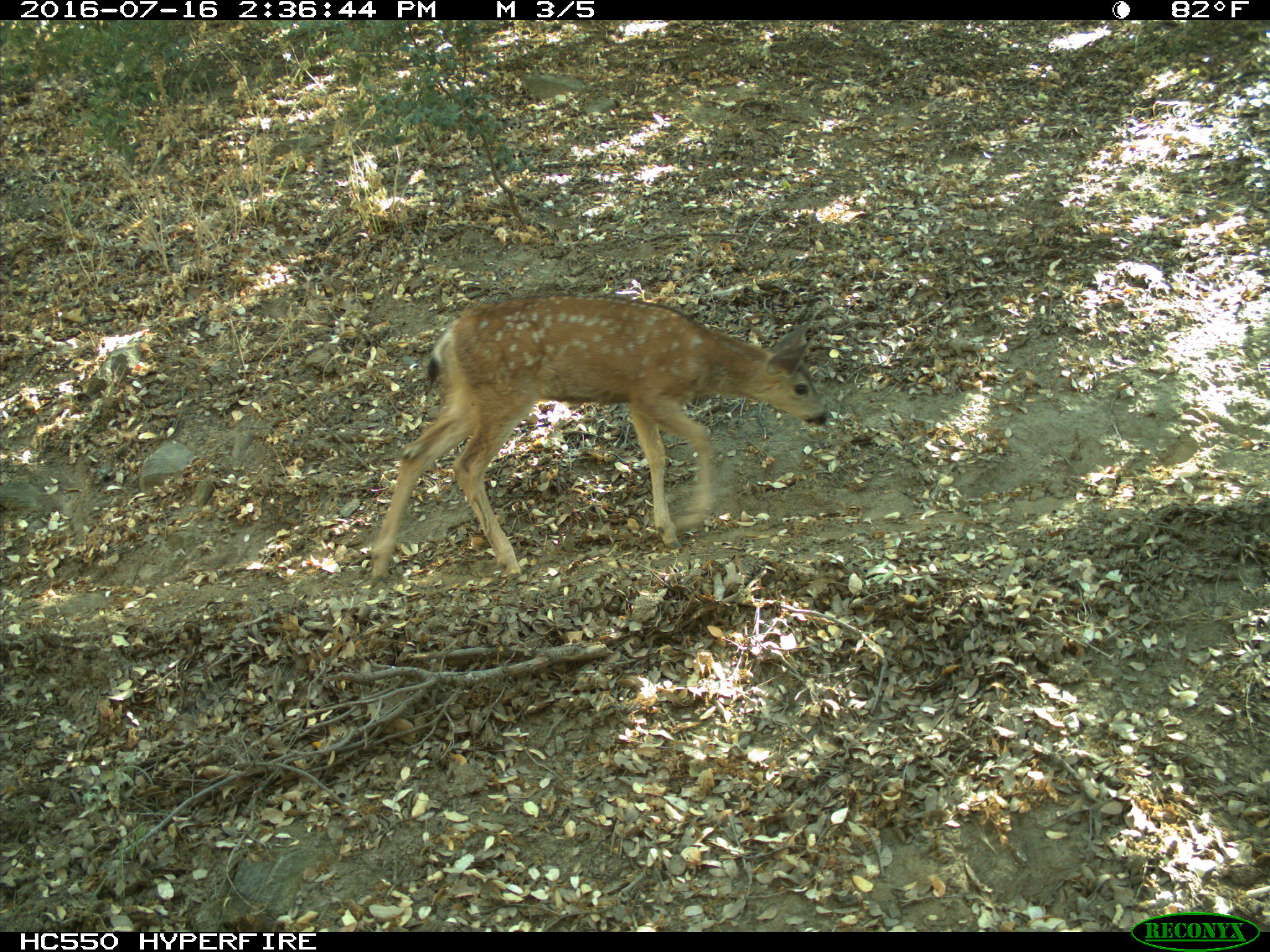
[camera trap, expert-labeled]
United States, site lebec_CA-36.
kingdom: Animalia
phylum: Chordata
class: Mammalia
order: Artiodactyla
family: Cervidae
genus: Odocoileus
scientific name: Odocoileus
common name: deer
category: unidentified deer